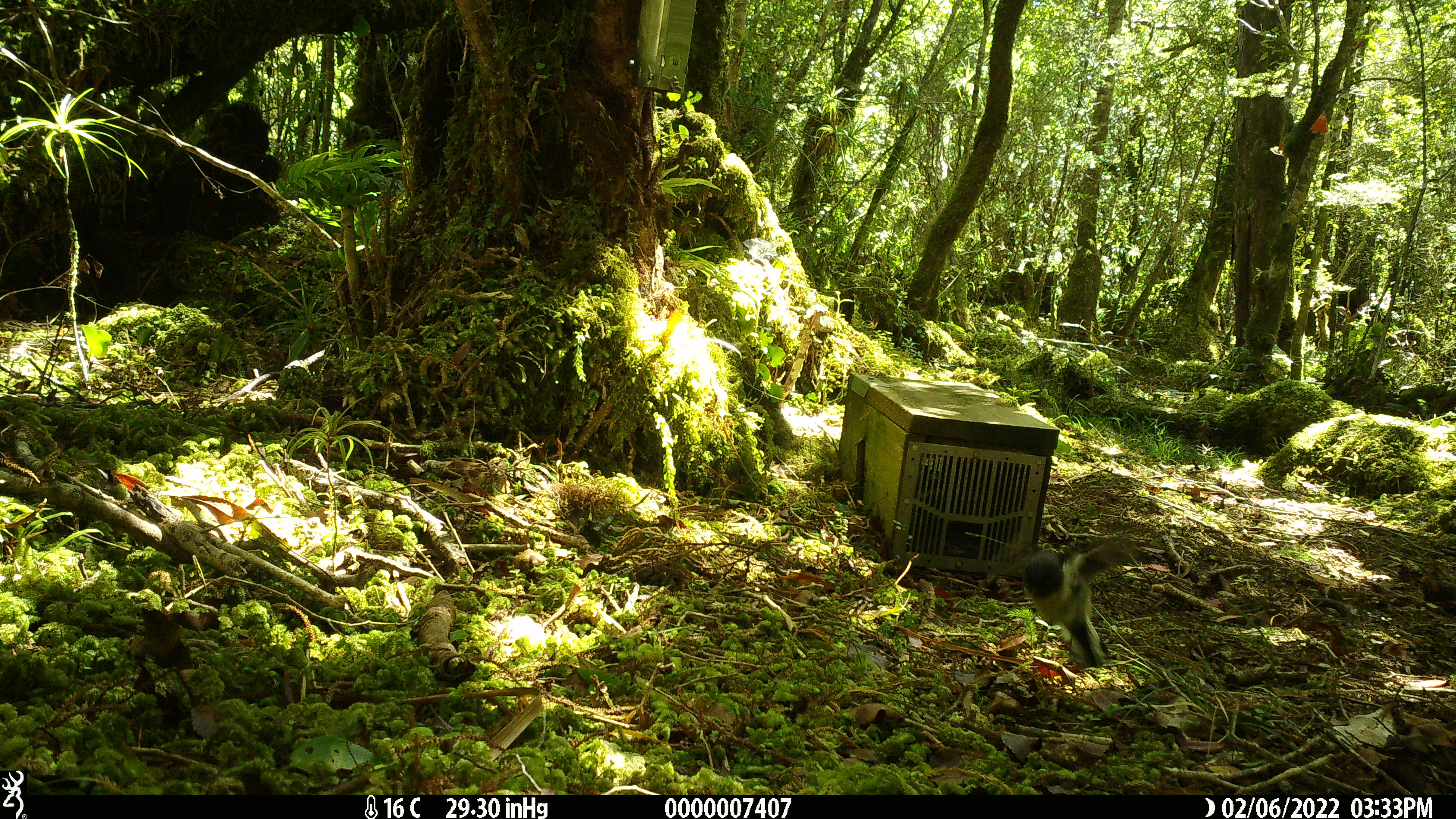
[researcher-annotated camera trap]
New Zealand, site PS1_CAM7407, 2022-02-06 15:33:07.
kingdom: Animalia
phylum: Chordata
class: Aves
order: Passeriformes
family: Petroicidae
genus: Petroica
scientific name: Petroica macrocephala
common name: tomtit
Tomtit (Petroica macrocephala).